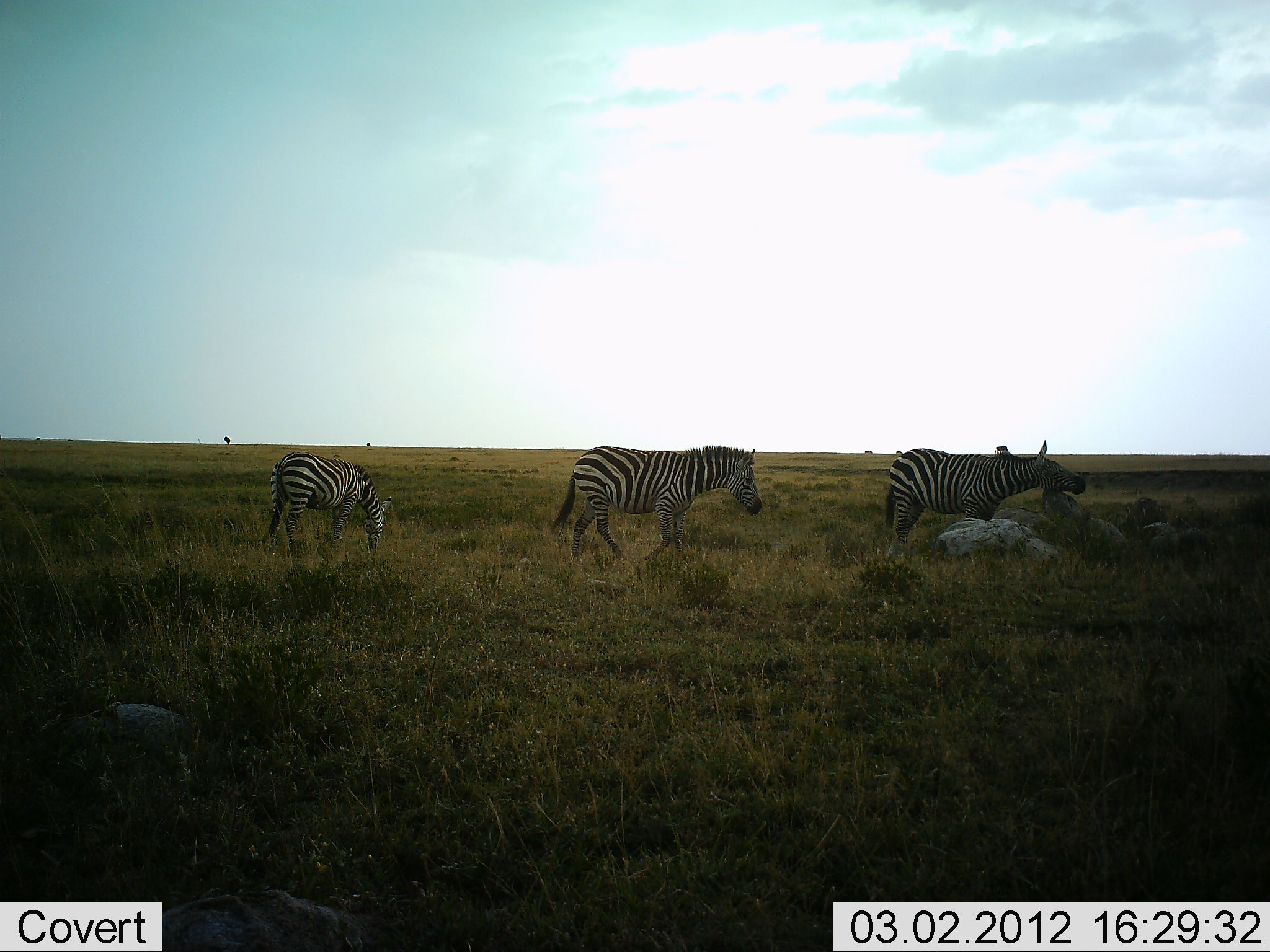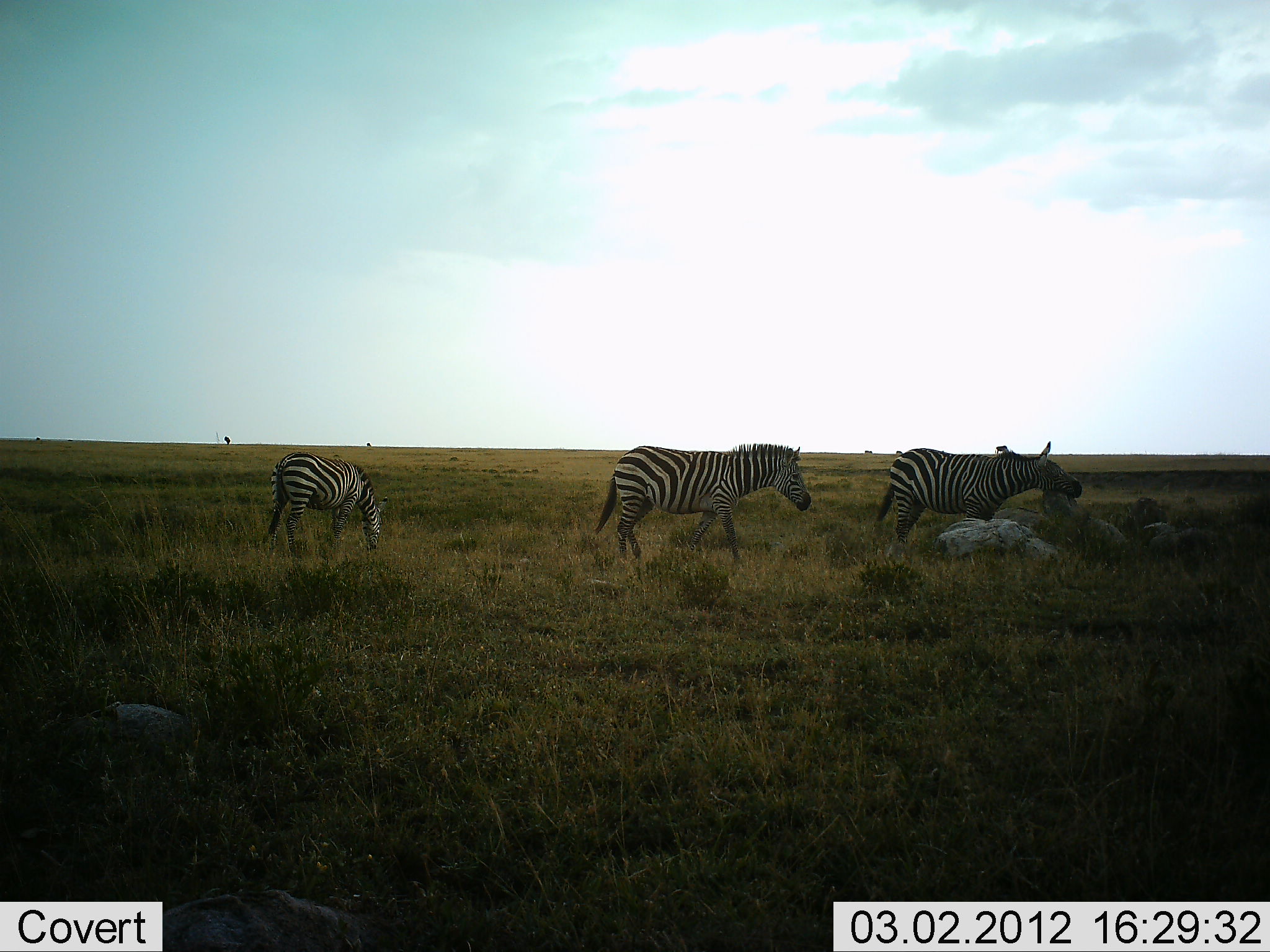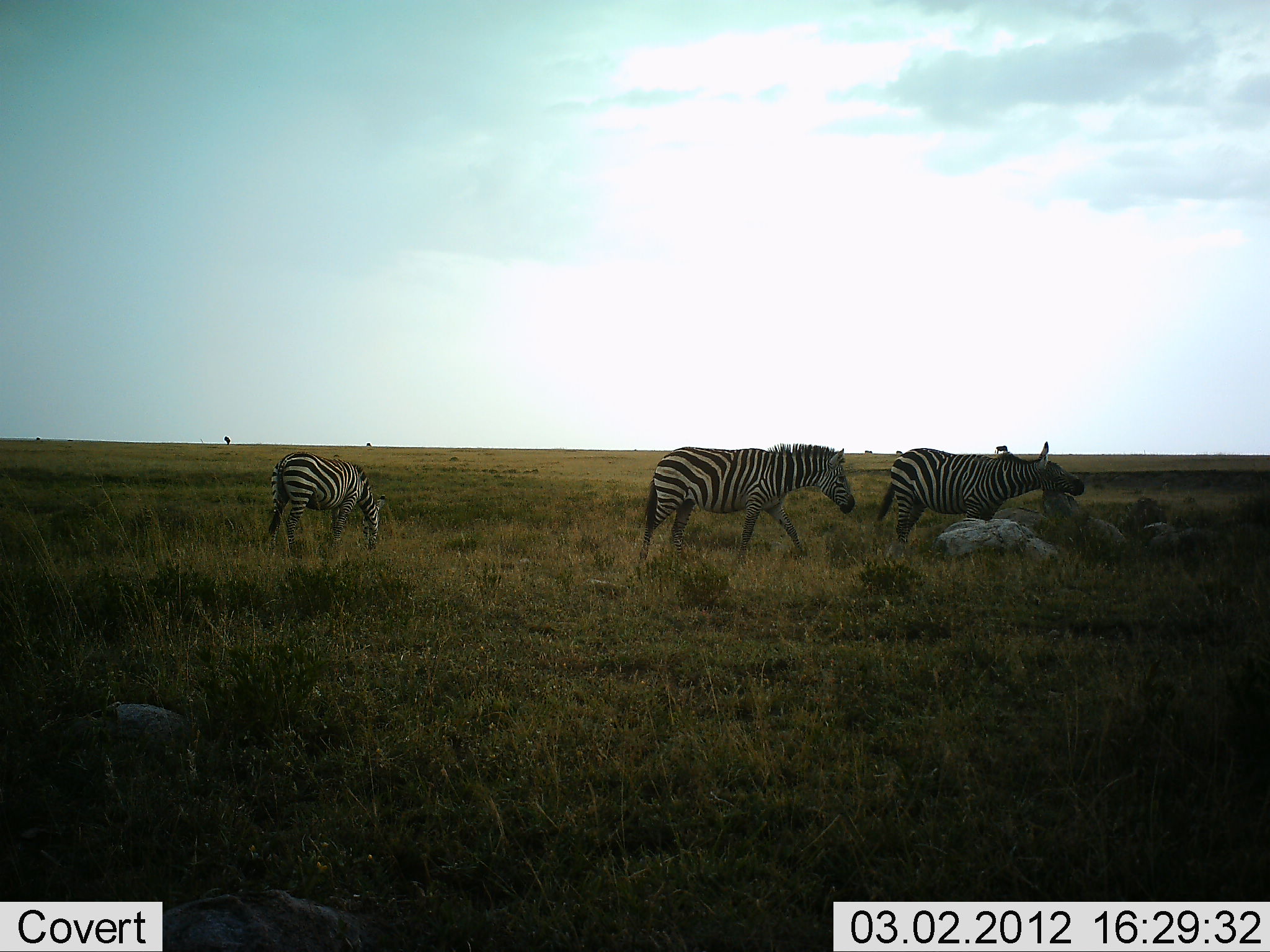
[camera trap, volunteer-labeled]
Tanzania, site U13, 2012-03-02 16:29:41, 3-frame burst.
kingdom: Animalia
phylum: Chordata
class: Mammalia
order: Perissodactyla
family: Equidae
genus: Equus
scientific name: Equus quagga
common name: plains zebra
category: zebra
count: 3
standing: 63%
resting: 0%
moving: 58%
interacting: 0%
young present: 11%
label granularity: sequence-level